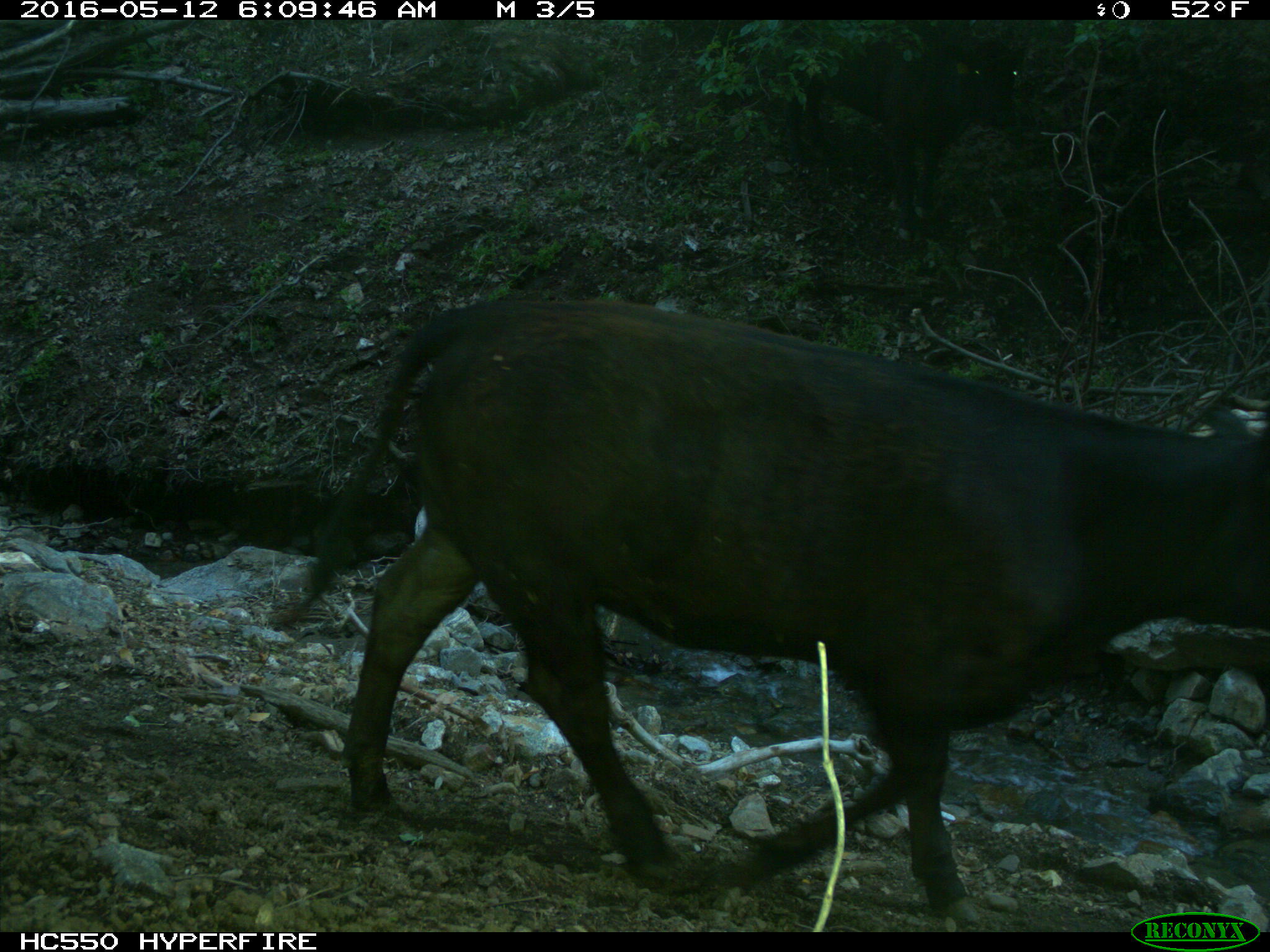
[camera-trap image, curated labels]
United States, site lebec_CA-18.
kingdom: Animalia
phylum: Chordata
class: Mammalia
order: Artiodactyla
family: Bovidae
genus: Bos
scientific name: Bos taurus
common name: domestic cow